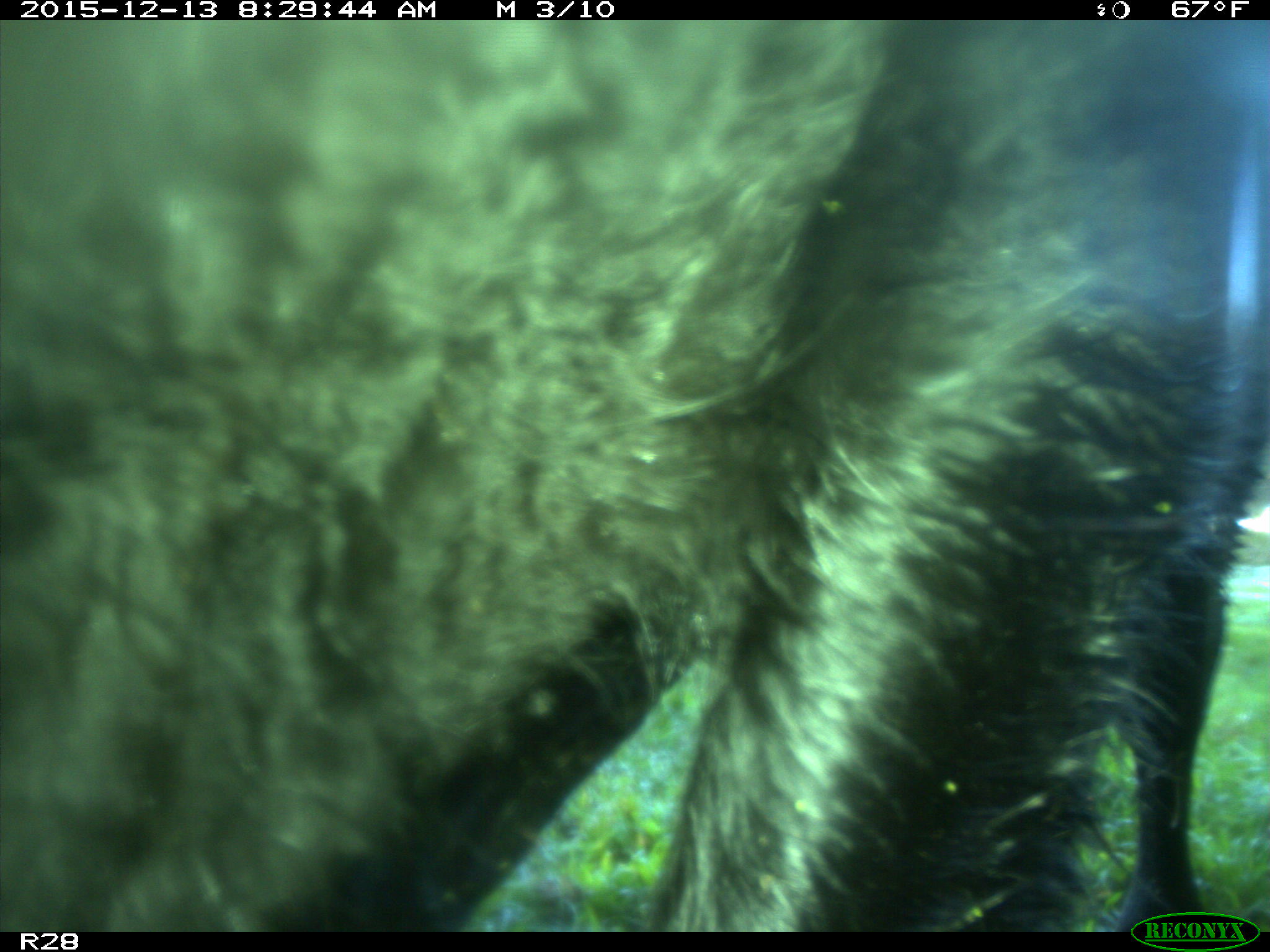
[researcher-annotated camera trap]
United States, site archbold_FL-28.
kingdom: Animalia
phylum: Chordata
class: Mammalia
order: Artiodactyla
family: Bovidae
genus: Bos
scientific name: Bos taurus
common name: domestic cow